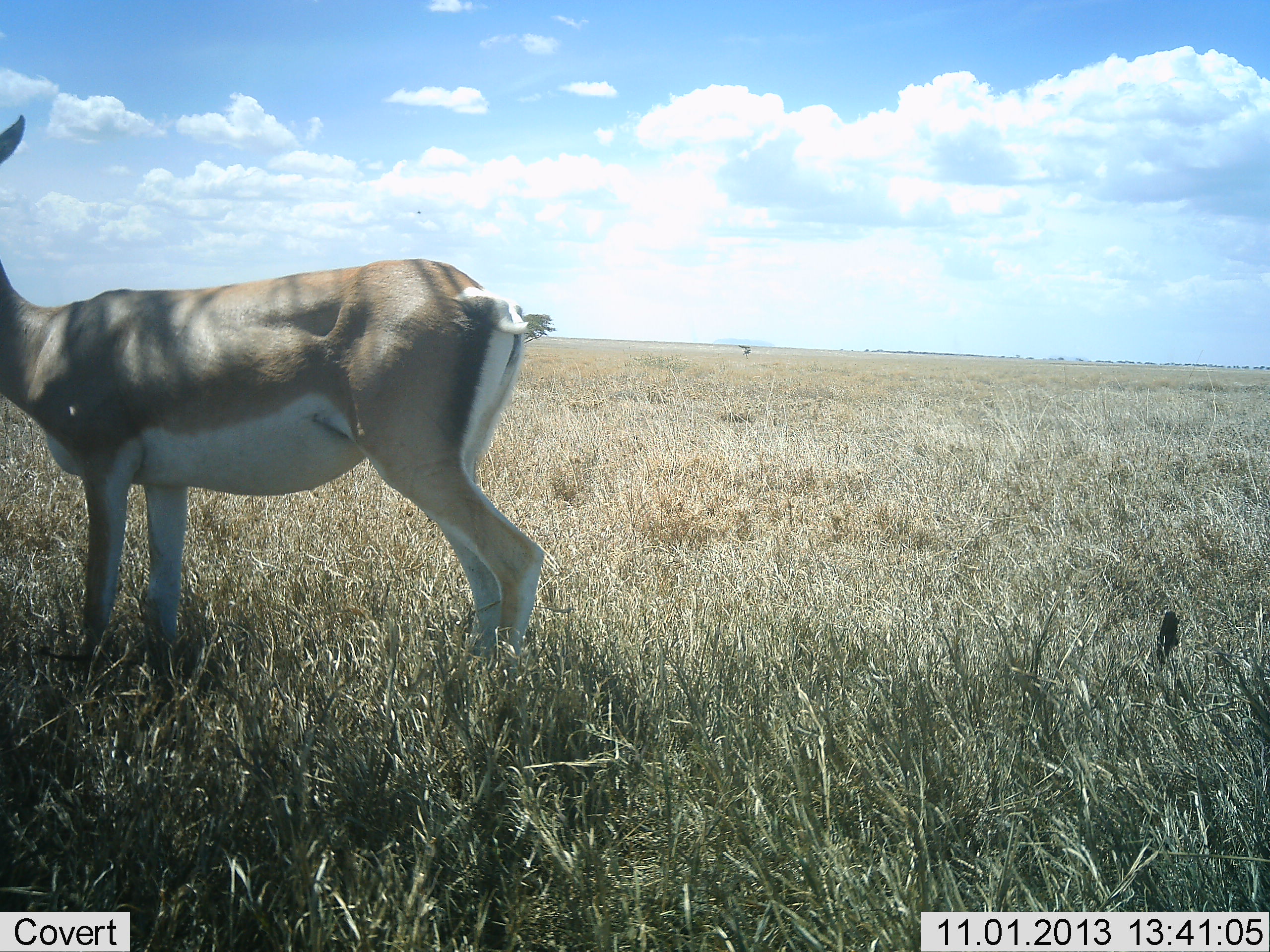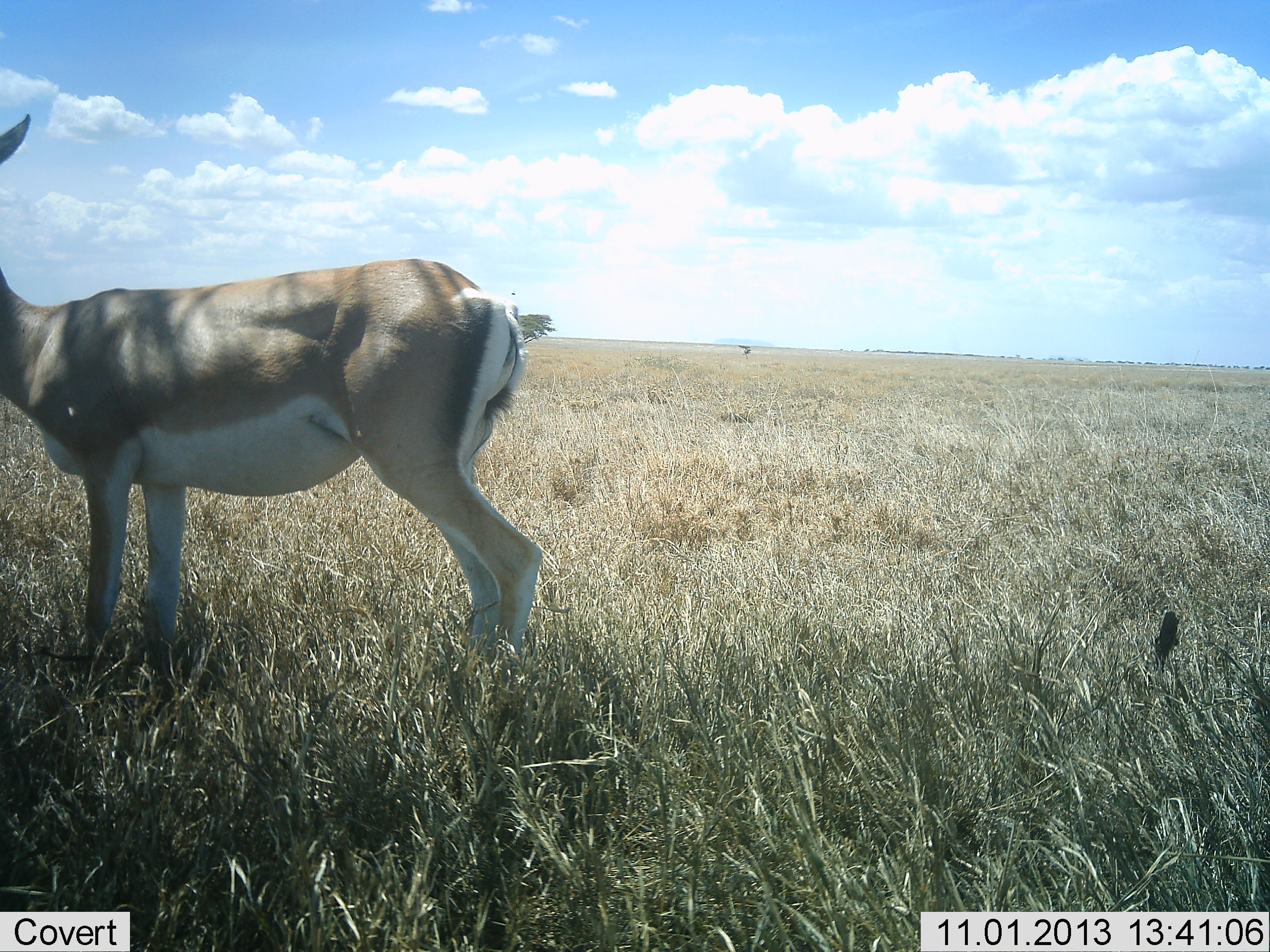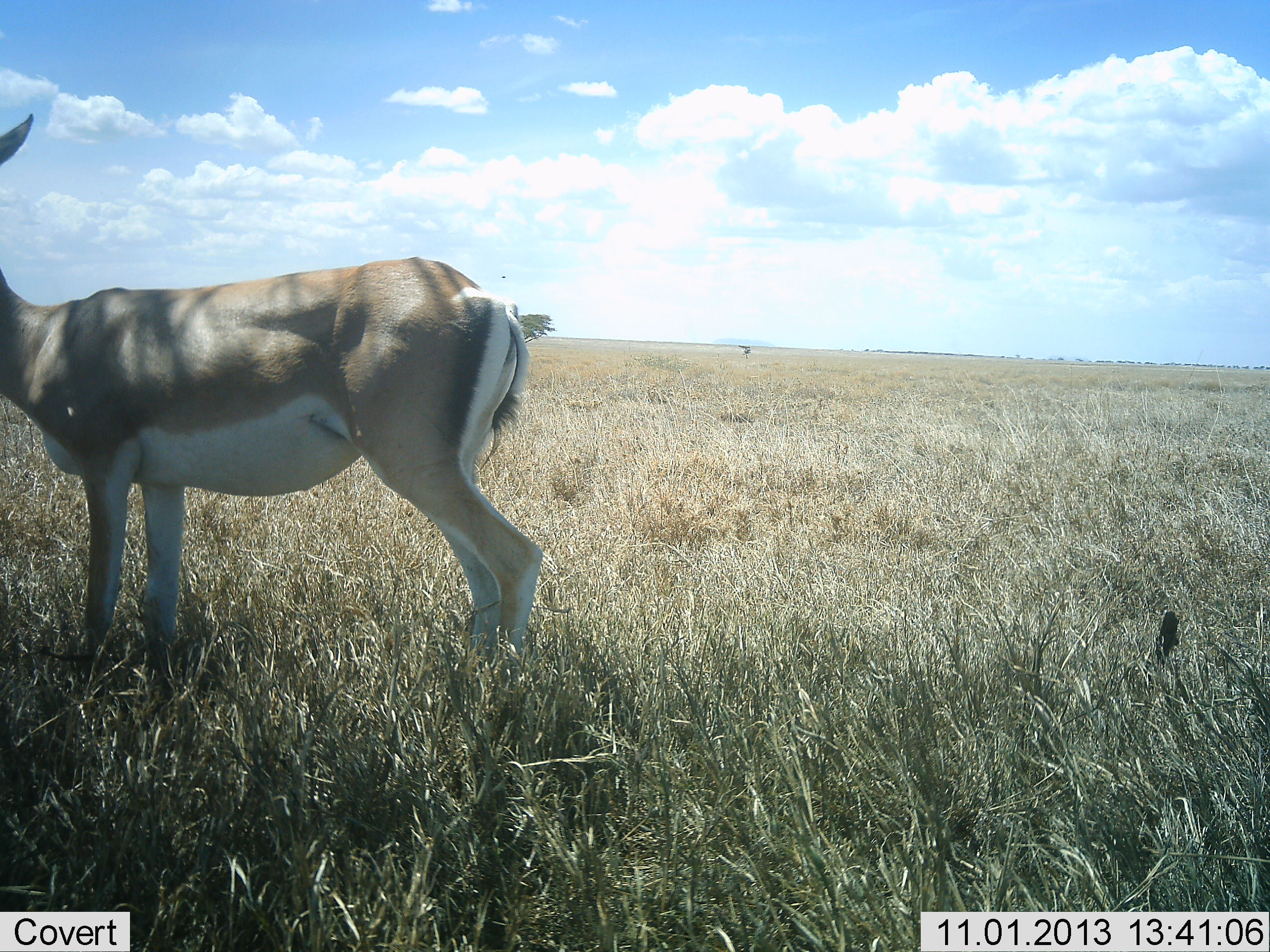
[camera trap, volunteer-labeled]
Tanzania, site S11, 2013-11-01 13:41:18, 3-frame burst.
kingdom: Animalia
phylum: Chordata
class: Mammalia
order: Artiodactyla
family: Bovidae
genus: Nanger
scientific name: Nanger granti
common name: grant's gazelle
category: gazellegrants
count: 1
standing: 97%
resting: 0%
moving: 3%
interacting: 0%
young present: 0%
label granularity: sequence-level